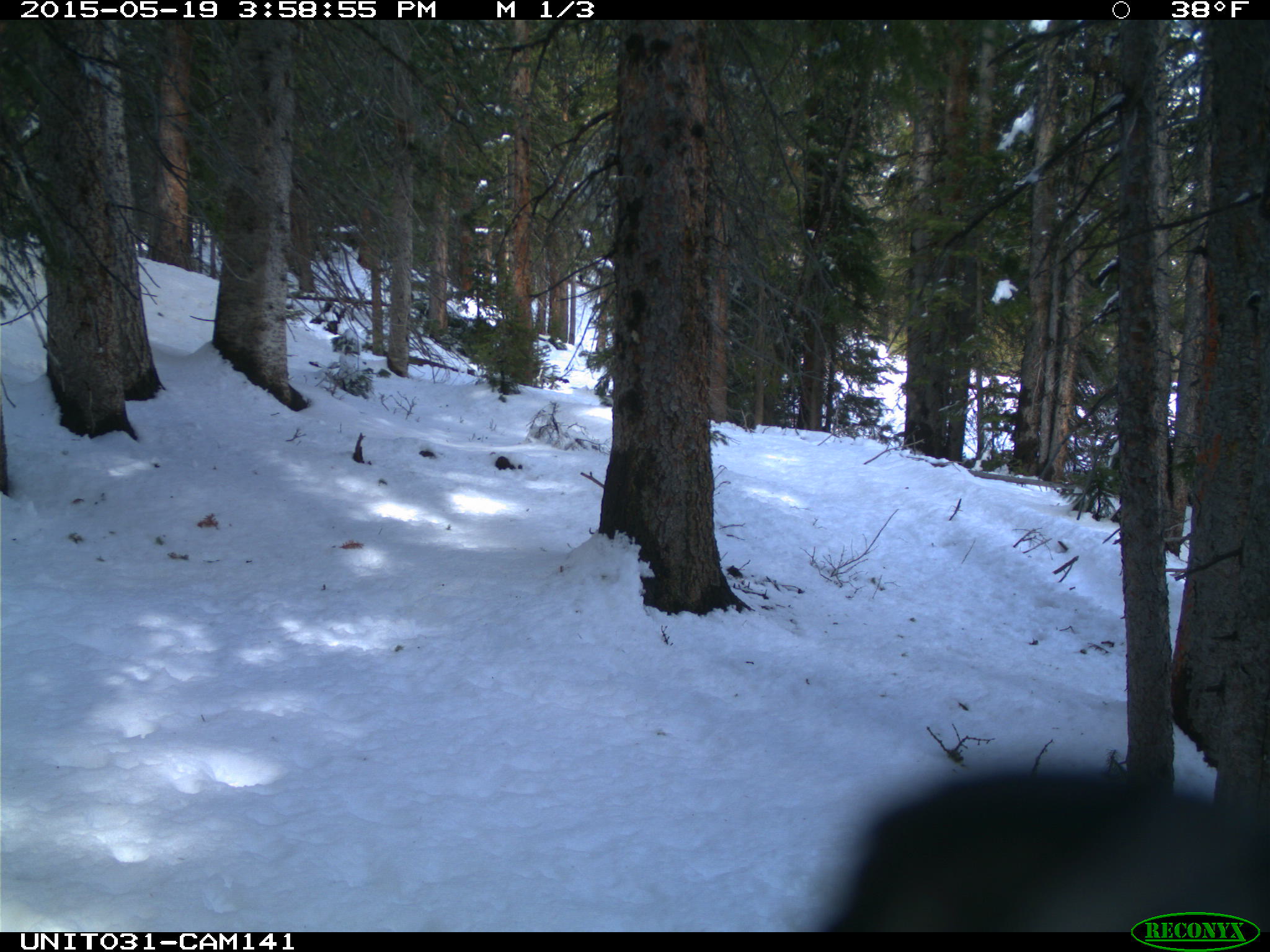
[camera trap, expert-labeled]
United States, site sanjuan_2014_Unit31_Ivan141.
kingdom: Animalia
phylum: Chordata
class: Aves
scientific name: Aves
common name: birds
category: unidentified bird